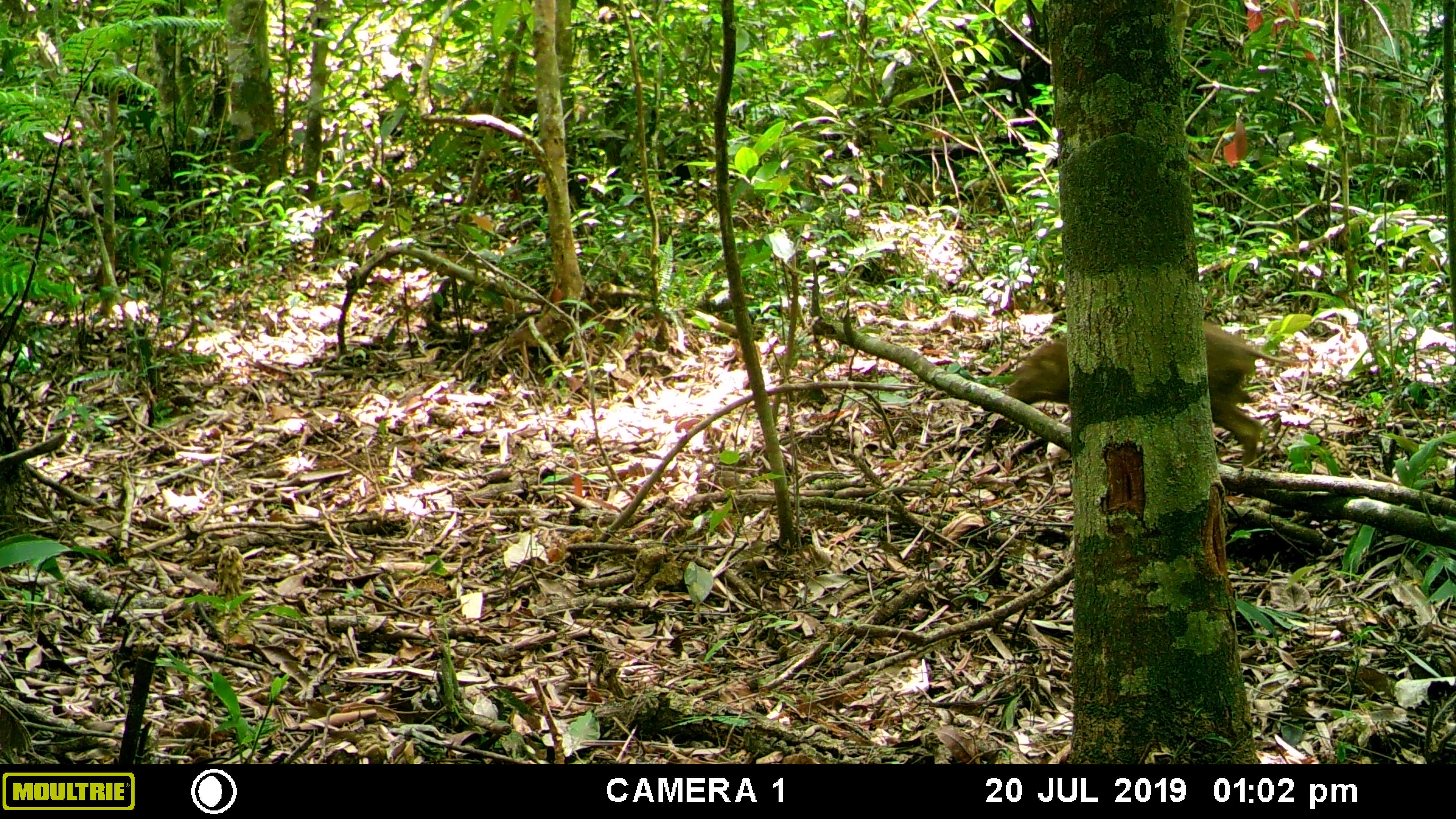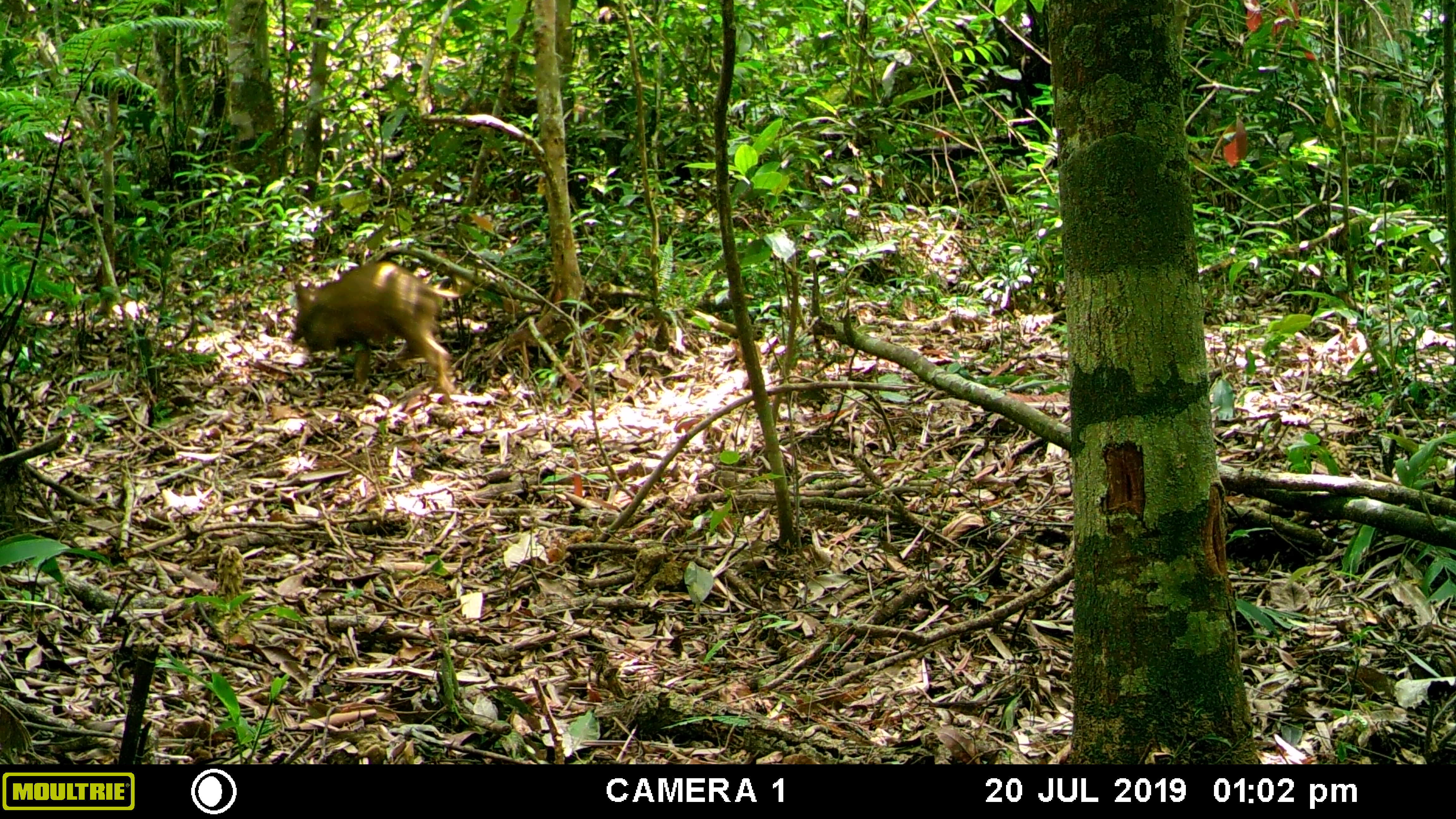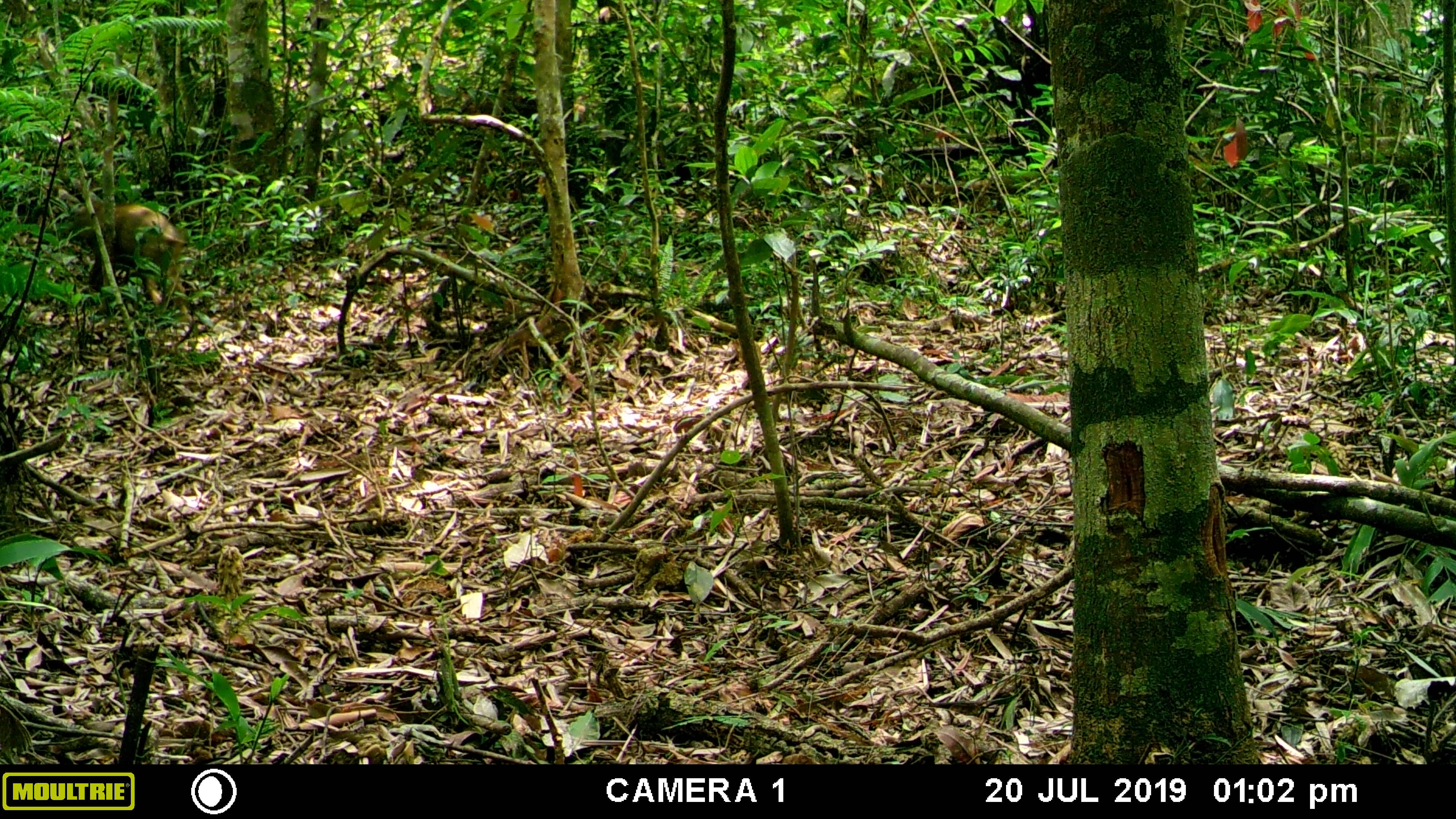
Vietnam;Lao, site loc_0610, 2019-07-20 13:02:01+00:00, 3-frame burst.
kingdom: Animalia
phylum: Chordata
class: Mammalia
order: Artiodactyla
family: Suidae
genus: Sus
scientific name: Sus scrofa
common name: eurasian wild pig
Eurasian wild pig (Sus scrofa). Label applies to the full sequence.